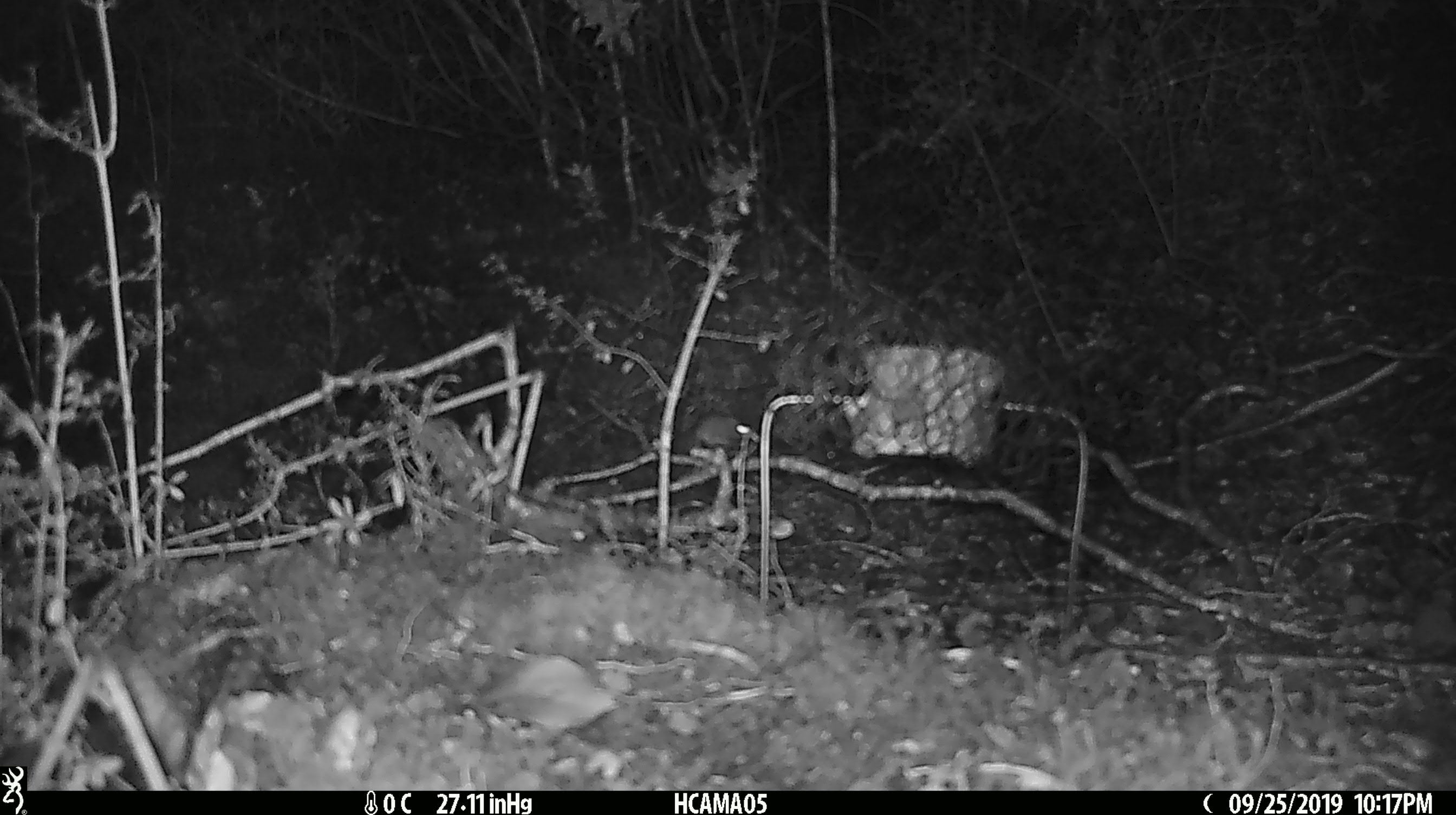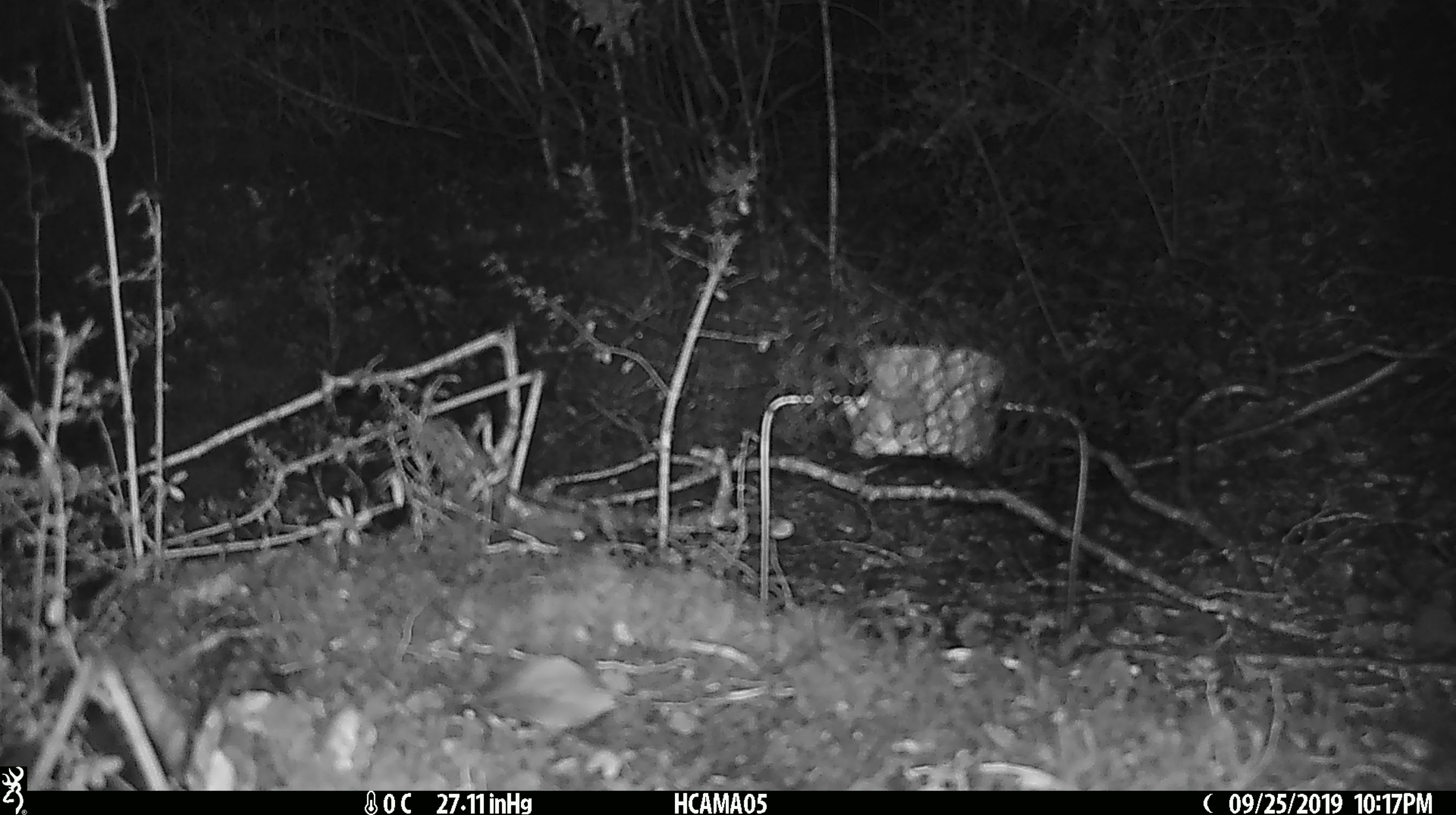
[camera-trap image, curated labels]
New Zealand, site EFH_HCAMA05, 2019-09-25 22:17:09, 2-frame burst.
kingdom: Animalia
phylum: Chordata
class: Mammalia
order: Rodentia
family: Muridae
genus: Mus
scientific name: Mus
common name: mouse